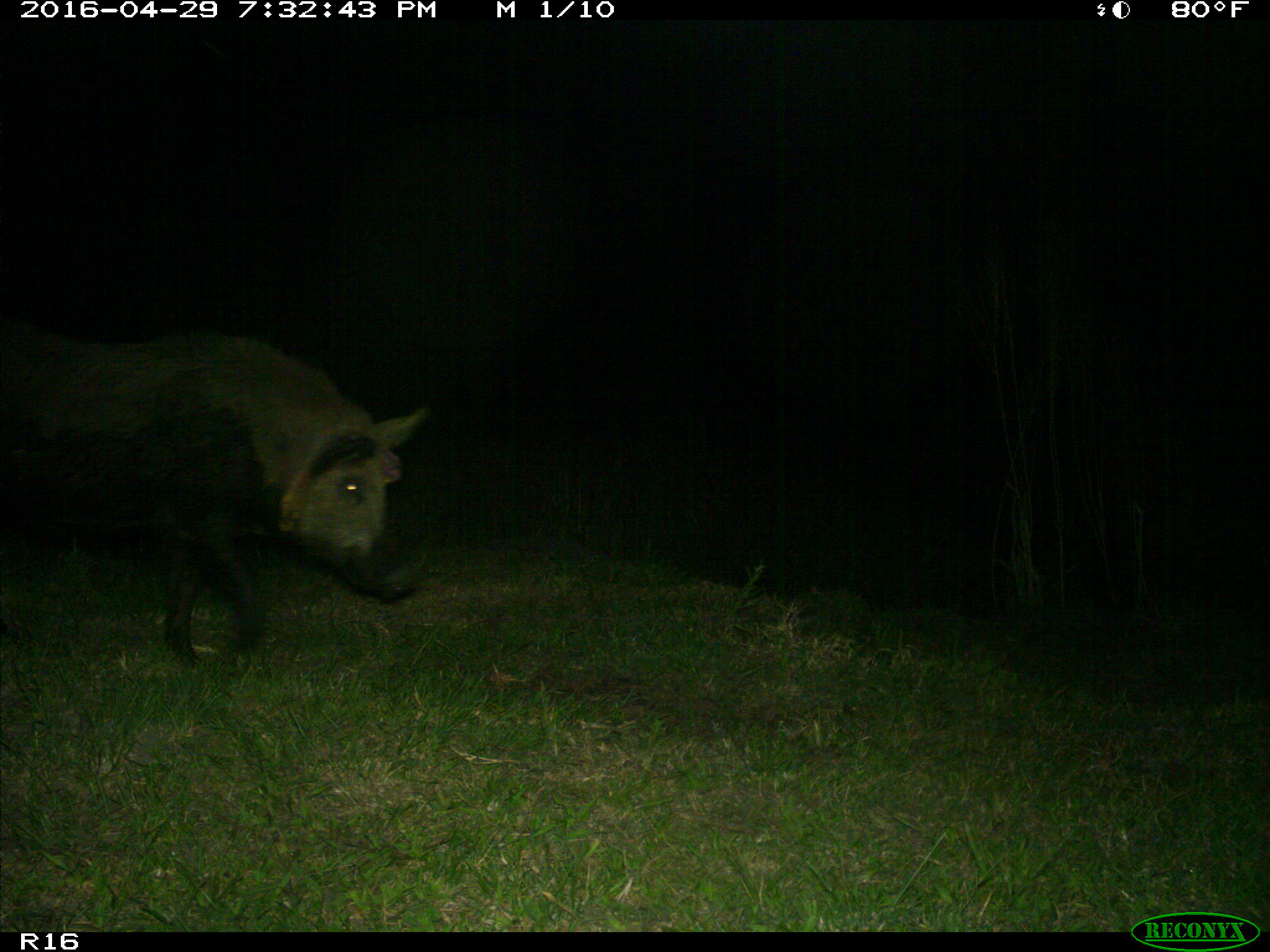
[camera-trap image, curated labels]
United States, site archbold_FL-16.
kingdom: Animalia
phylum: Chordata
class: Mammalia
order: Artiodactyla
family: Suidae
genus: Sus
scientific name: Sus scrofa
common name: wild boar